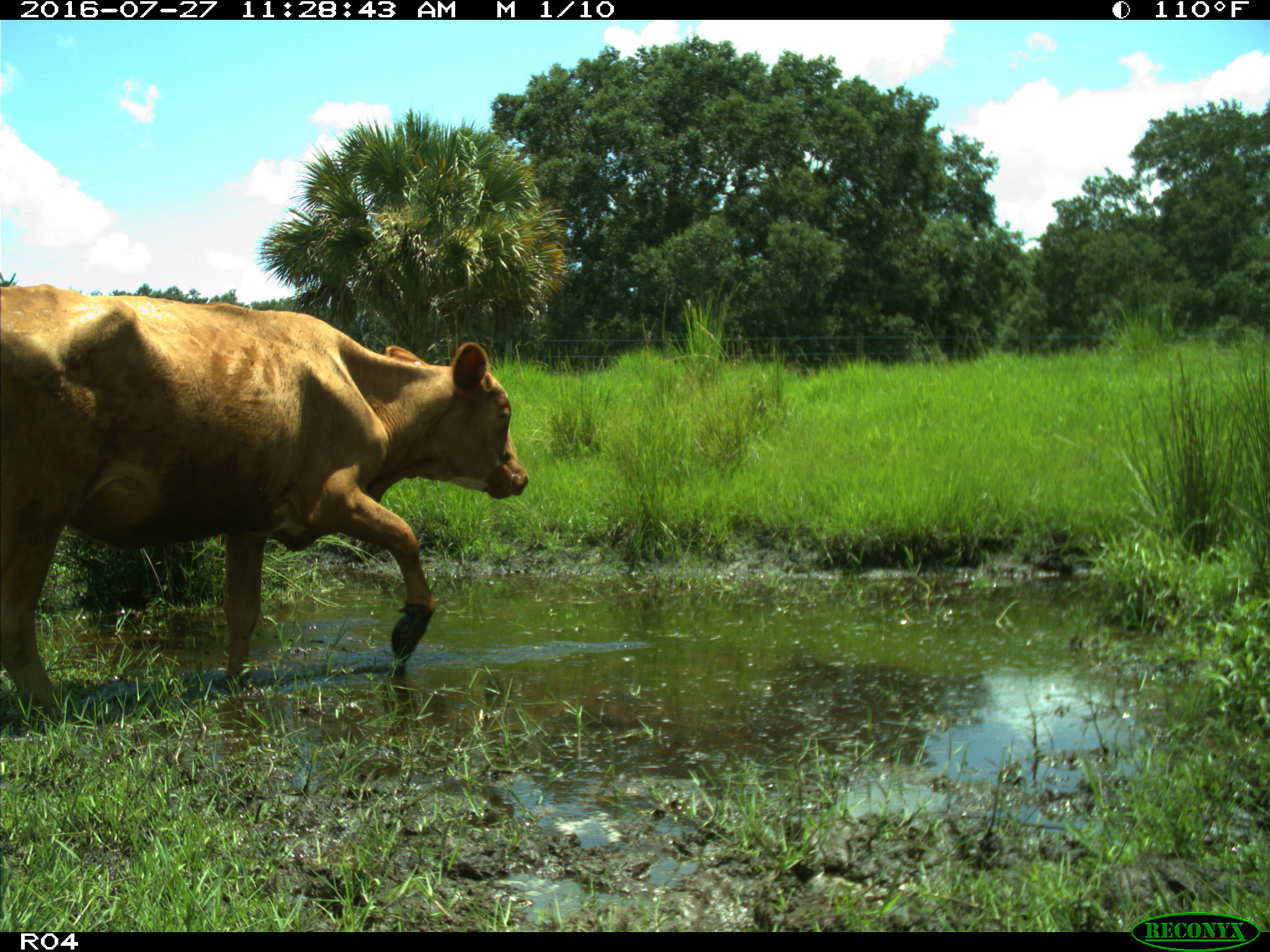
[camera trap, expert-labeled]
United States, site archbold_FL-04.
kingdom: Animalia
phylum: Chordata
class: Mammalia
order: Artiodactyla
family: Bovidae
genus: Bos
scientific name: Bos taurus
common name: domestic cow